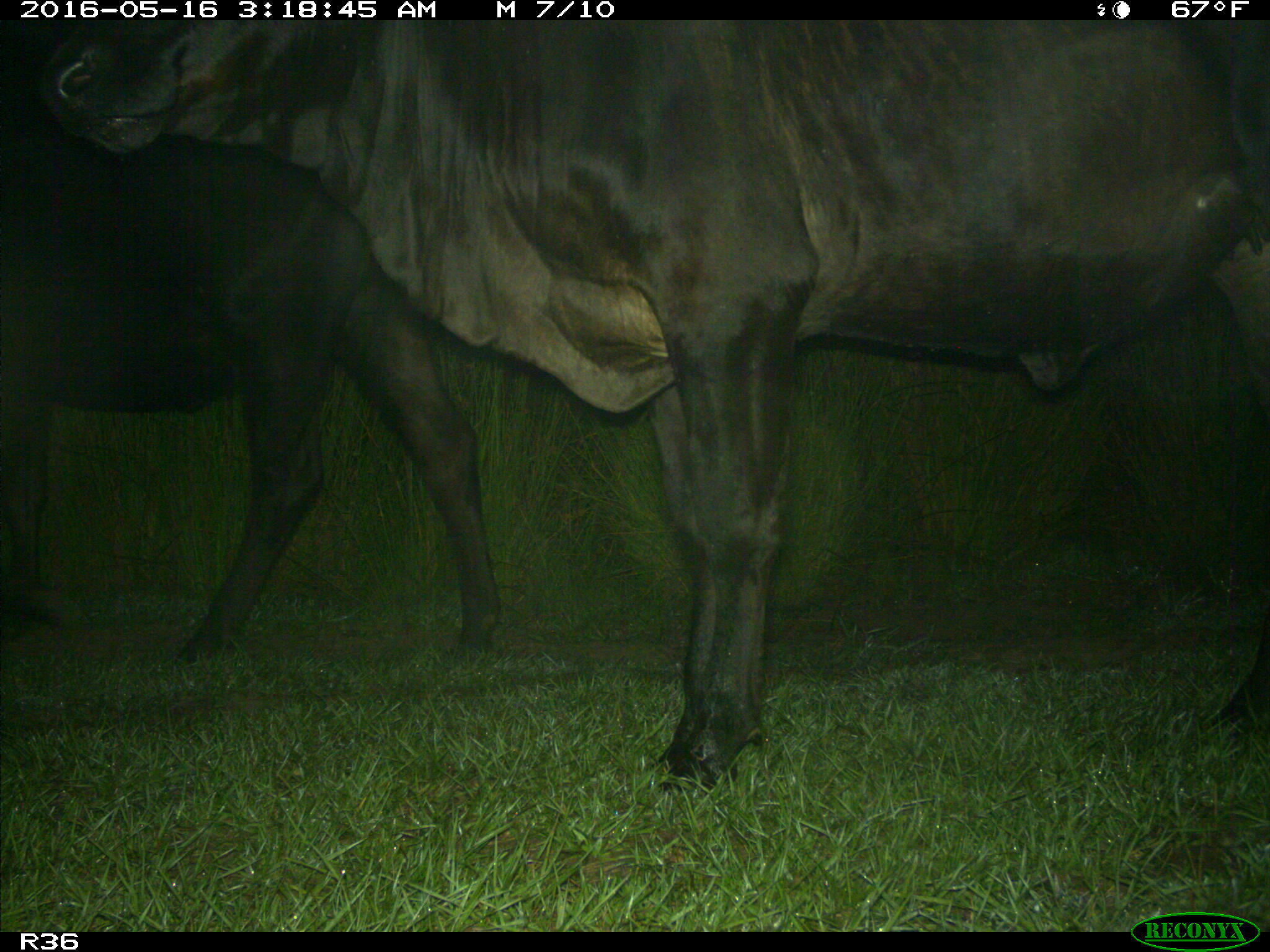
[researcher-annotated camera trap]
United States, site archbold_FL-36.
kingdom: Animalia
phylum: Chordata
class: Mammalia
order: Artiodactyla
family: Bovidae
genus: Bos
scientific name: Bos taurus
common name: domestic cow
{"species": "Bos taurus (domestic cow)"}